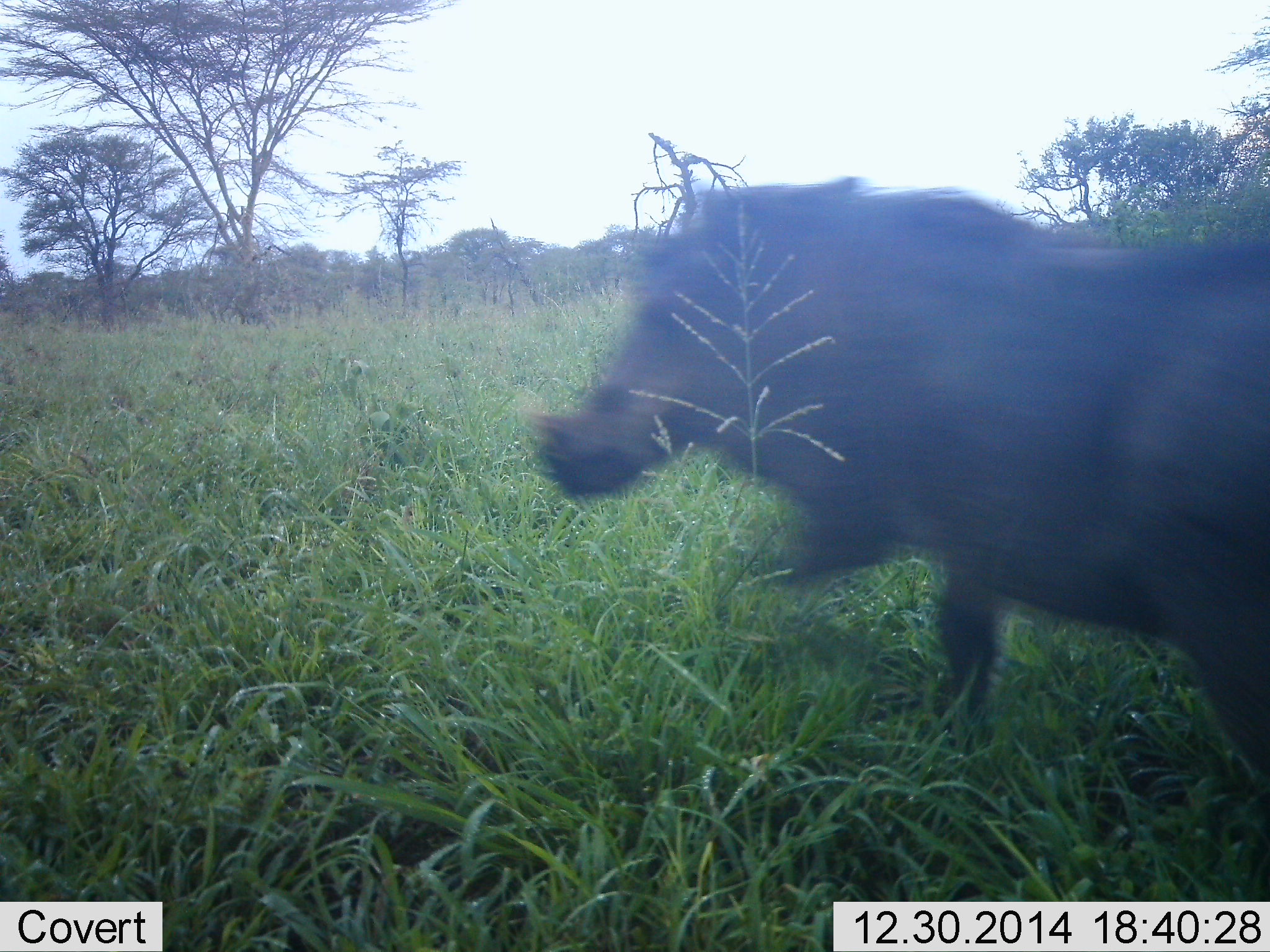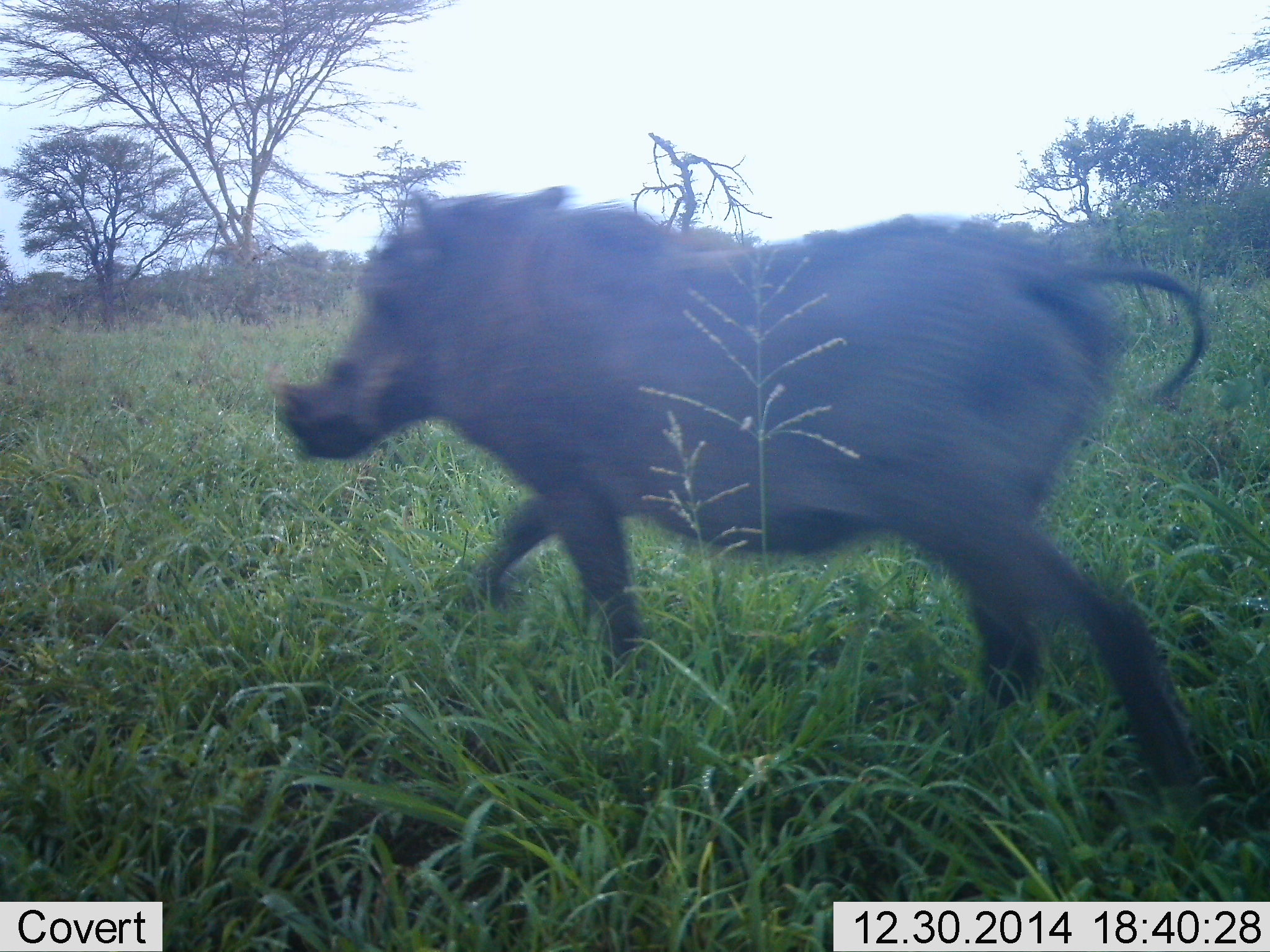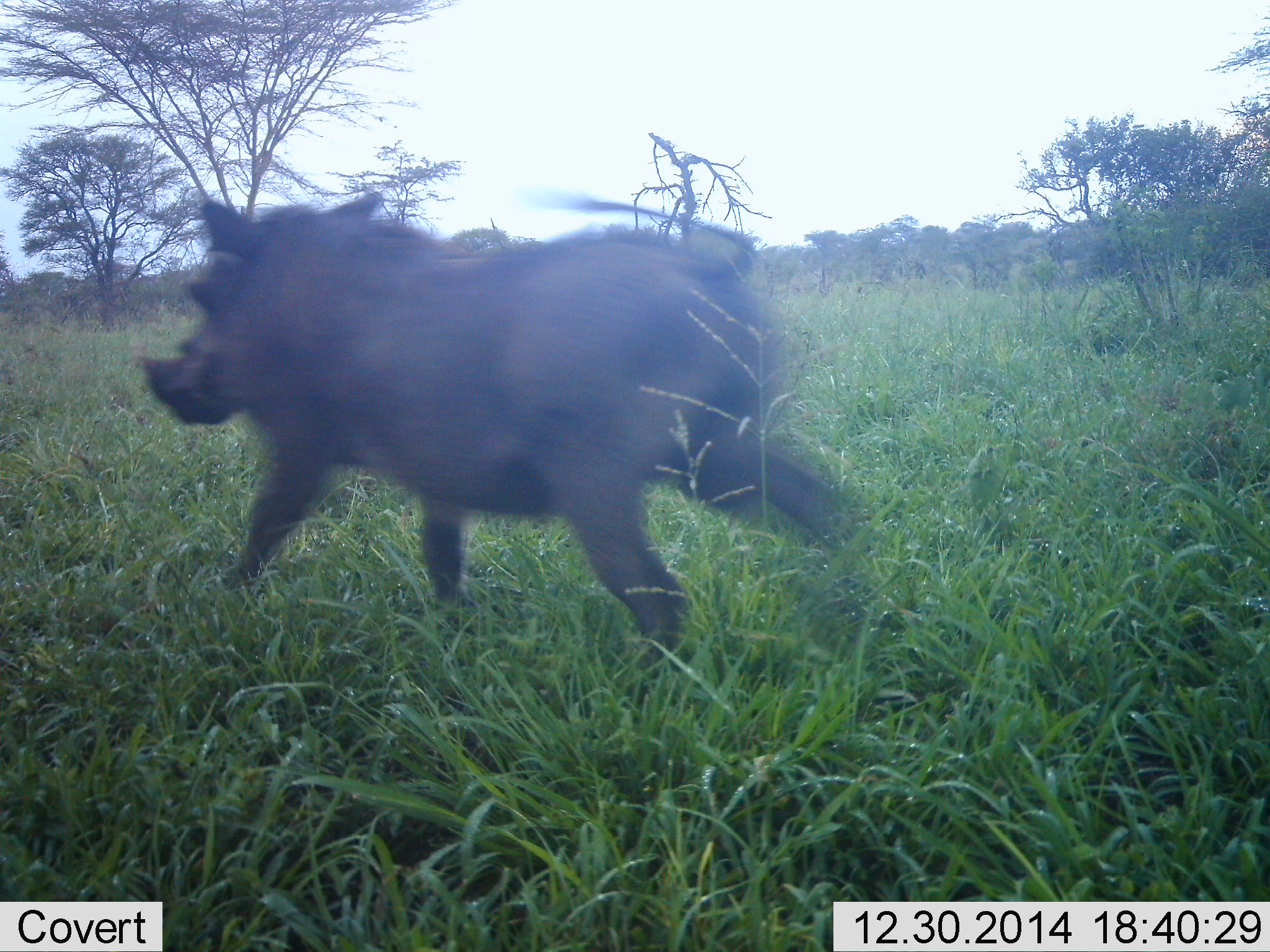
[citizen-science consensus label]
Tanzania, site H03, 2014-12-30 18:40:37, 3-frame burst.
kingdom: Animalia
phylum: Chordata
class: Mammalia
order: Artiodactyla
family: Suidae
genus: Phacochoerus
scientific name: Phacochoerus africanus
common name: warthog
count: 1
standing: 0%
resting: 0%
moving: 100%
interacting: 0%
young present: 0%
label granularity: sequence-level